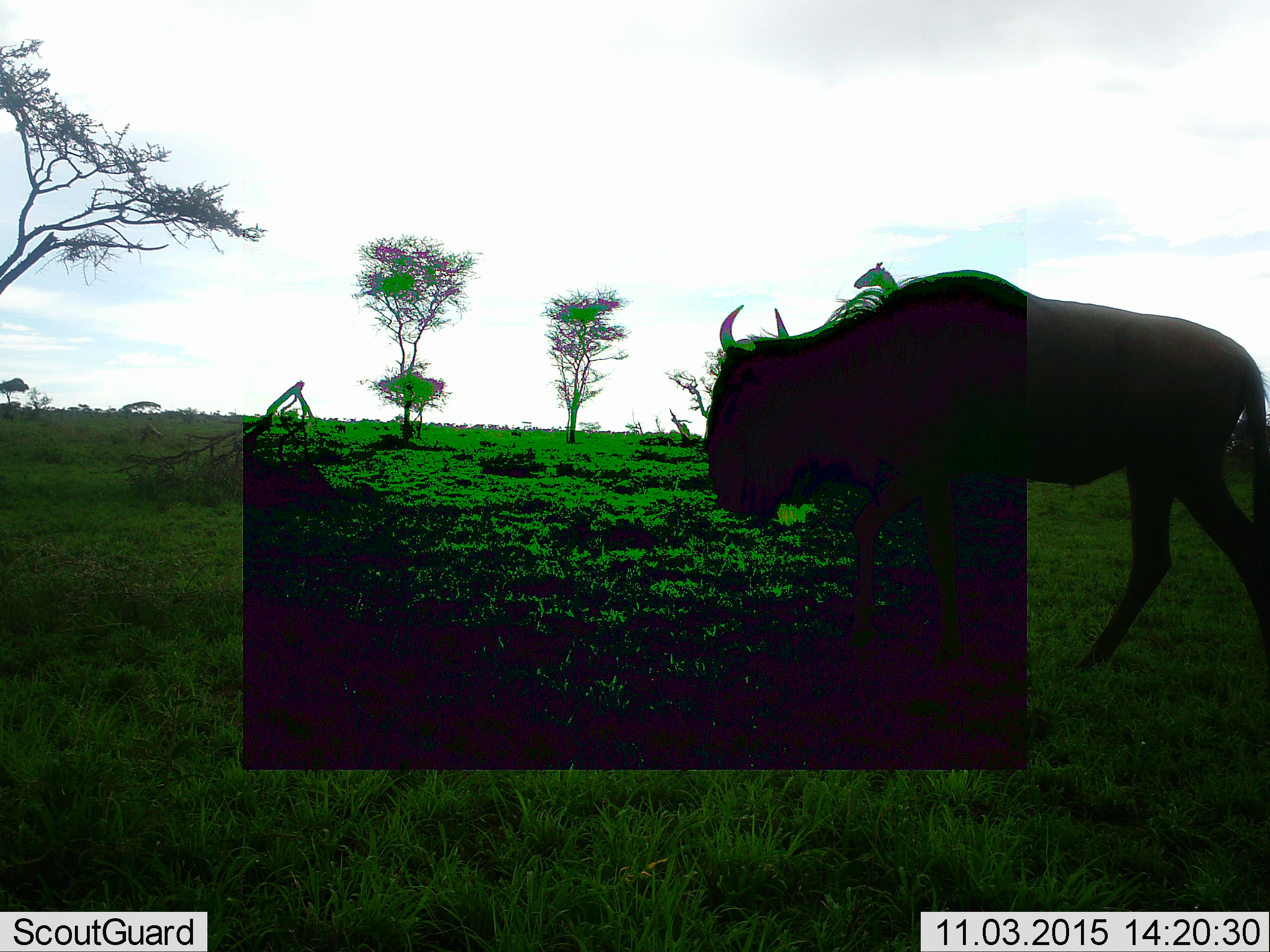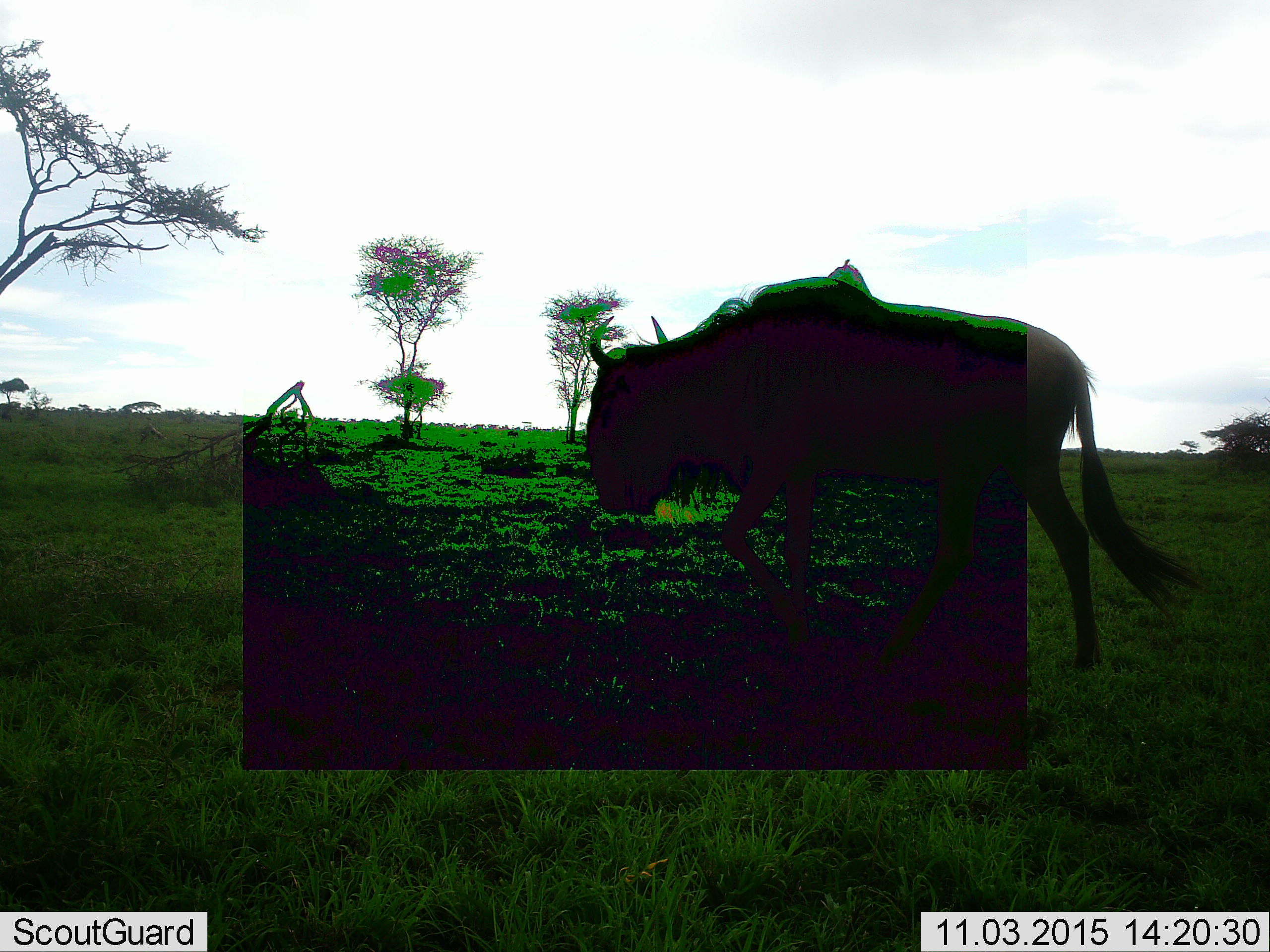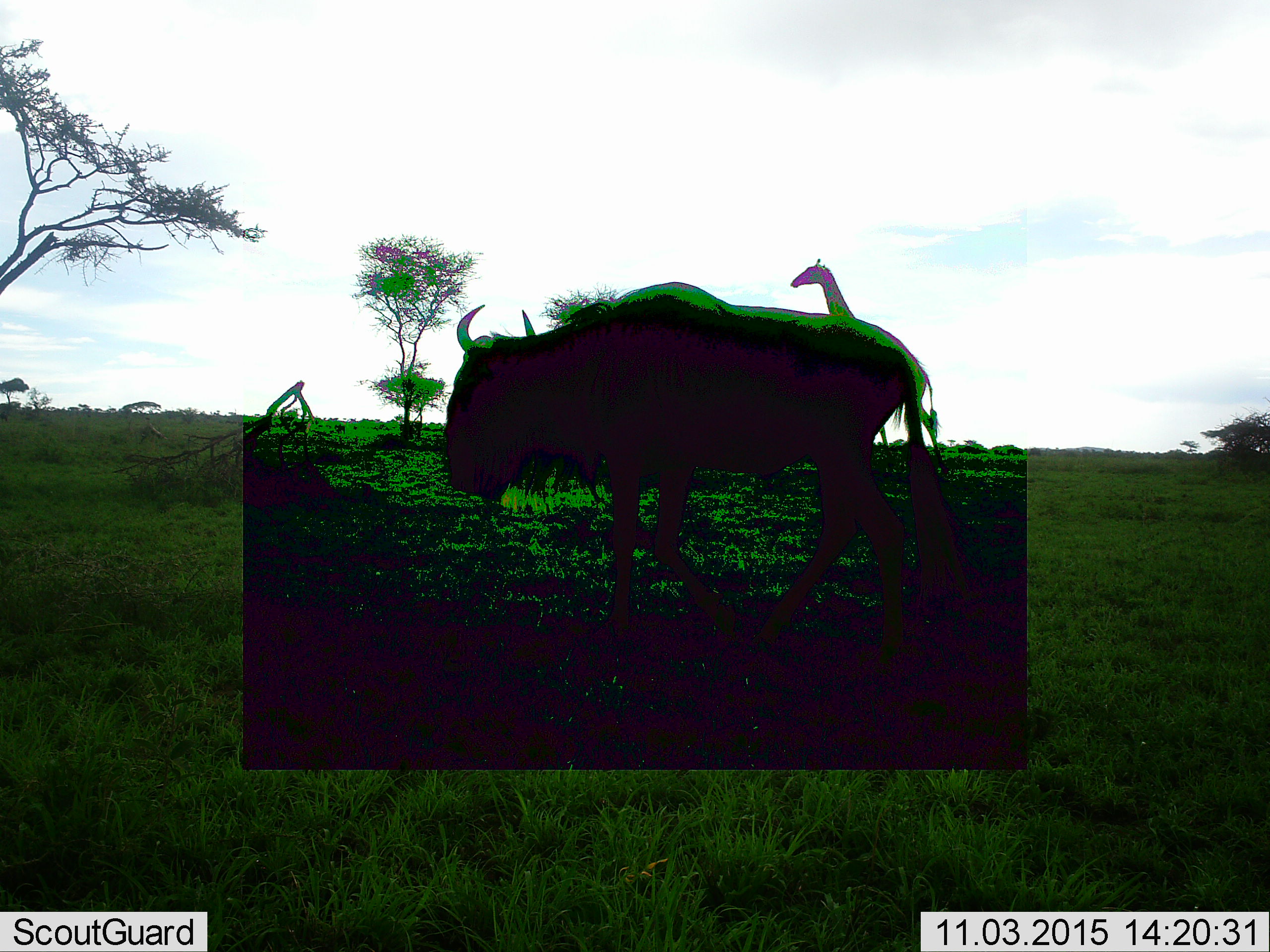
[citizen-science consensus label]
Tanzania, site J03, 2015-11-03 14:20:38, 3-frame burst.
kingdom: Animalia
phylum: Chordata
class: Mammalia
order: Artiodactyla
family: Giraffidae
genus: Giraffa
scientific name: Giraffa camelopardalis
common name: giraffe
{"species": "giraffe (Giraffa camelopardalis)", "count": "1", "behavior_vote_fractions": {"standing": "0%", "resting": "0%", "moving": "100%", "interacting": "0%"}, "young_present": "0%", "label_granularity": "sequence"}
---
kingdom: Animalia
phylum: Chordata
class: Mammalia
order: Artiodactyla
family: Bovidae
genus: Connochaetes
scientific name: Connochaetes taurinus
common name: blue wildebeest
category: wildebeest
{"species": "wildebeest (blue wildebeest) (Connochaetes taurinus)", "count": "1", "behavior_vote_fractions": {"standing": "12%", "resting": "0%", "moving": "100%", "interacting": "0%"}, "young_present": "0%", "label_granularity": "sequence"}